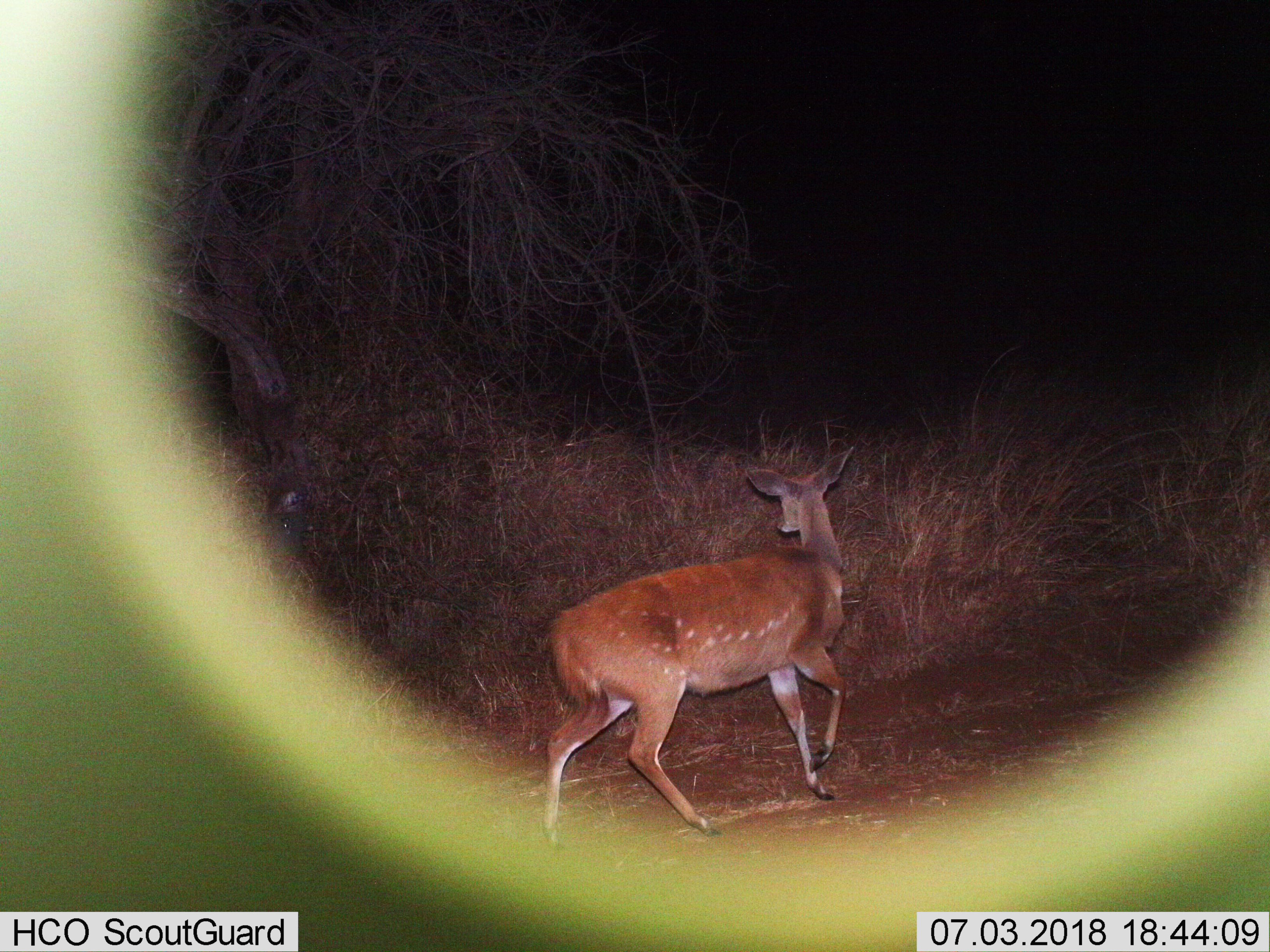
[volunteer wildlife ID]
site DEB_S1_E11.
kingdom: Animalia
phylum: Chordata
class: Mammalia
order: Artiodactyla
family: Bovidae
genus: Tragelaphus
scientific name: Tragelaphus scriptus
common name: bushbuck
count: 1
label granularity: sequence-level